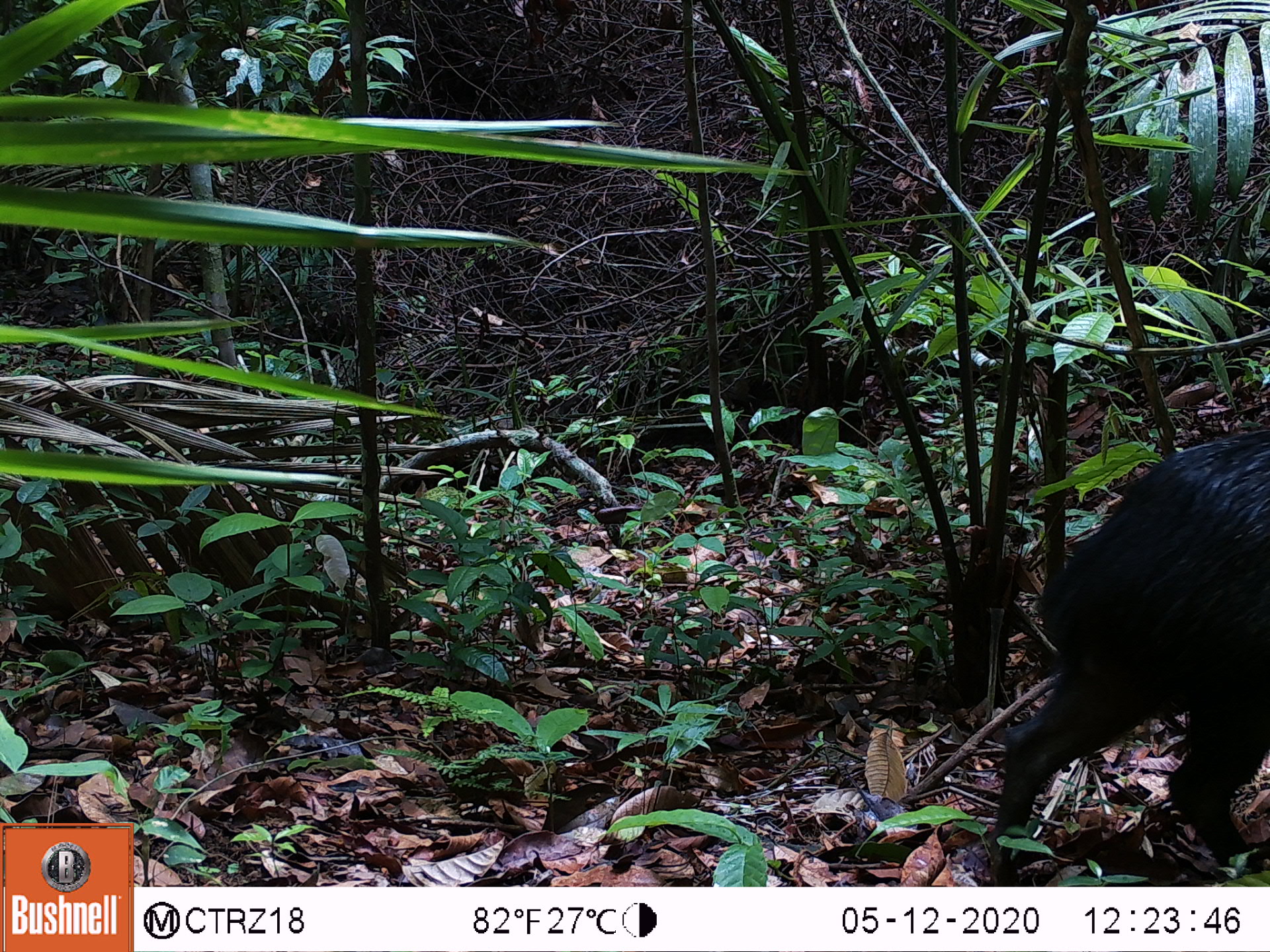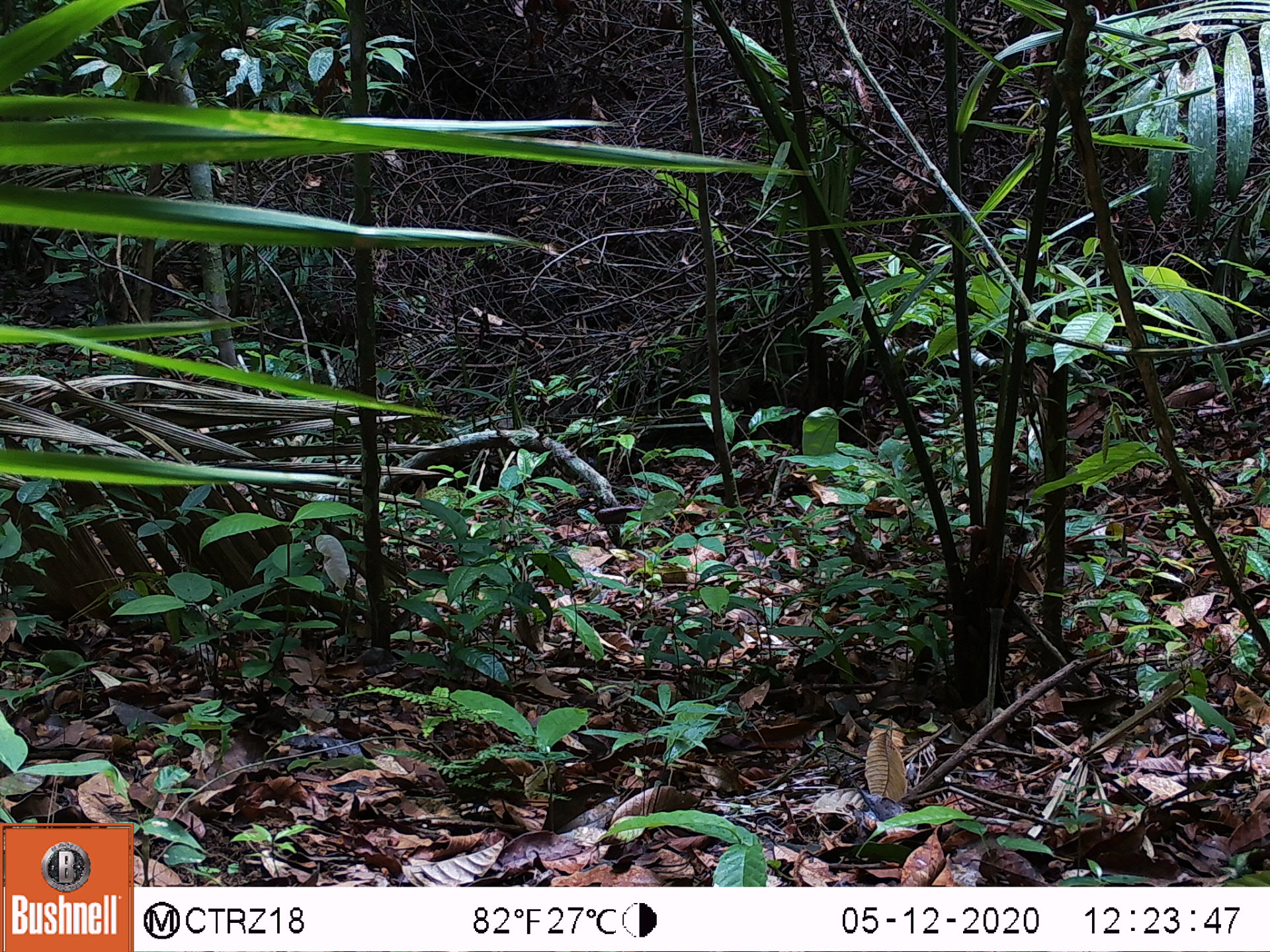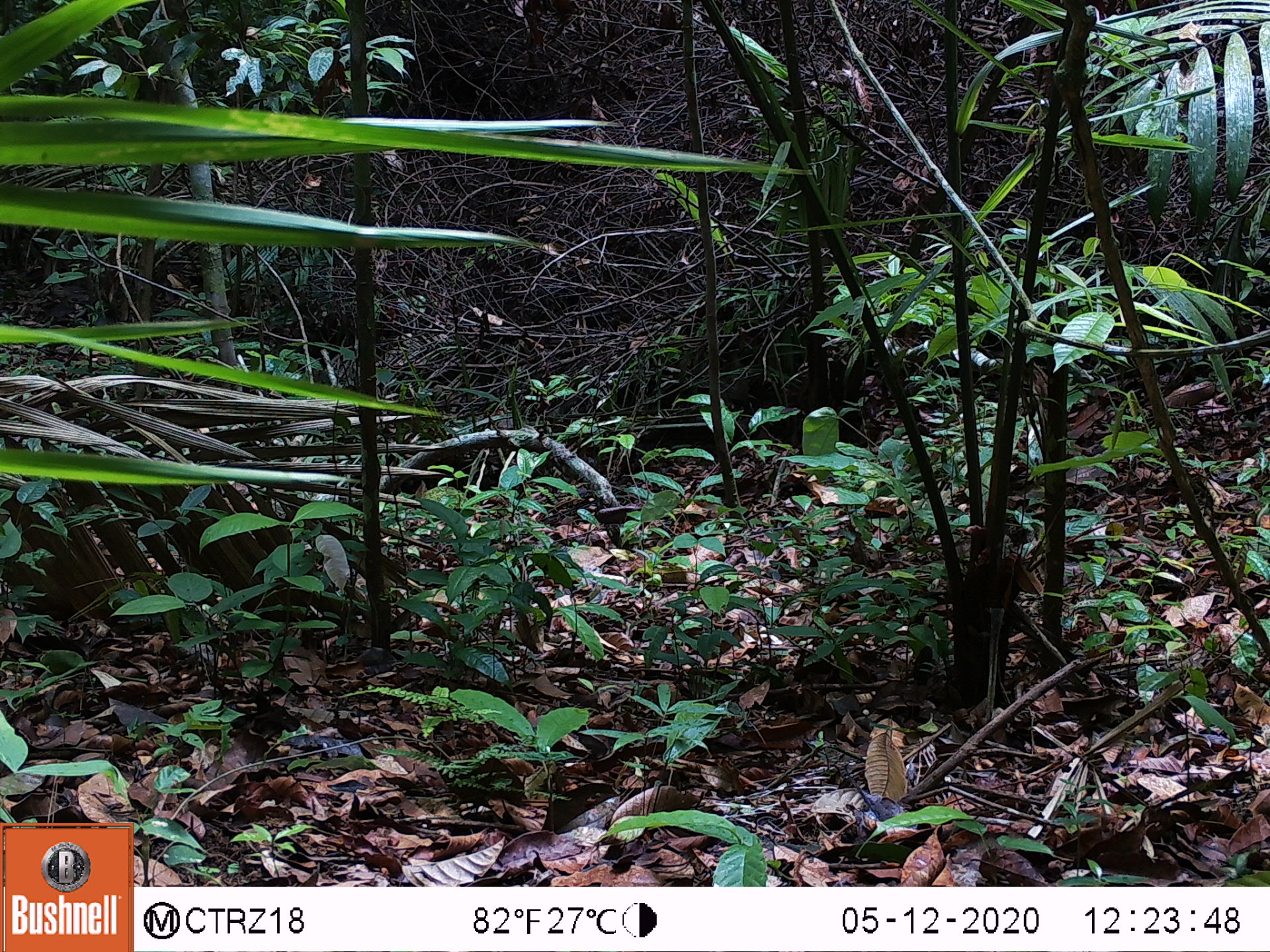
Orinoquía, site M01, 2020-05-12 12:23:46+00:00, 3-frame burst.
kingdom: Animalia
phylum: Chordata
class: Mammalia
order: Artiodactyla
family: Tayassuidae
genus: Pecari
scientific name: Pecari tajacu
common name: collared peccary